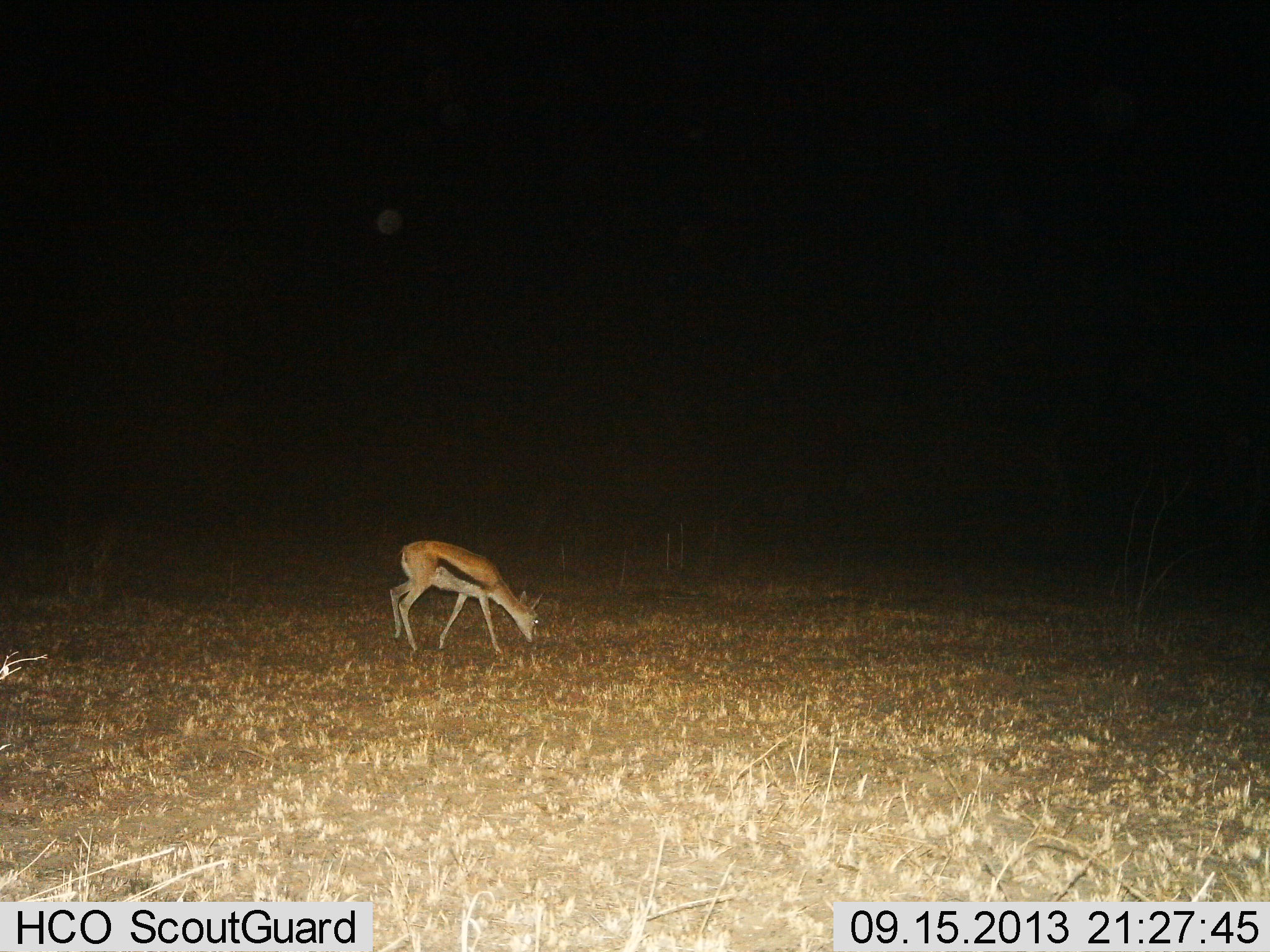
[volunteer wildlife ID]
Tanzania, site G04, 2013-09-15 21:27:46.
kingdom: Animalia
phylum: Chordata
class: Mammalia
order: Artiodactyla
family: Bovidae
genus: Eudorcas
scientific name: Eudorcas thomsonii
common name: thomson's gazelle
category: gazellethomsons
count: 1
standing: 20%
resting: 0%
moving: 0%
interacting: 0%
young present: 10%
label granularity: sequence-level